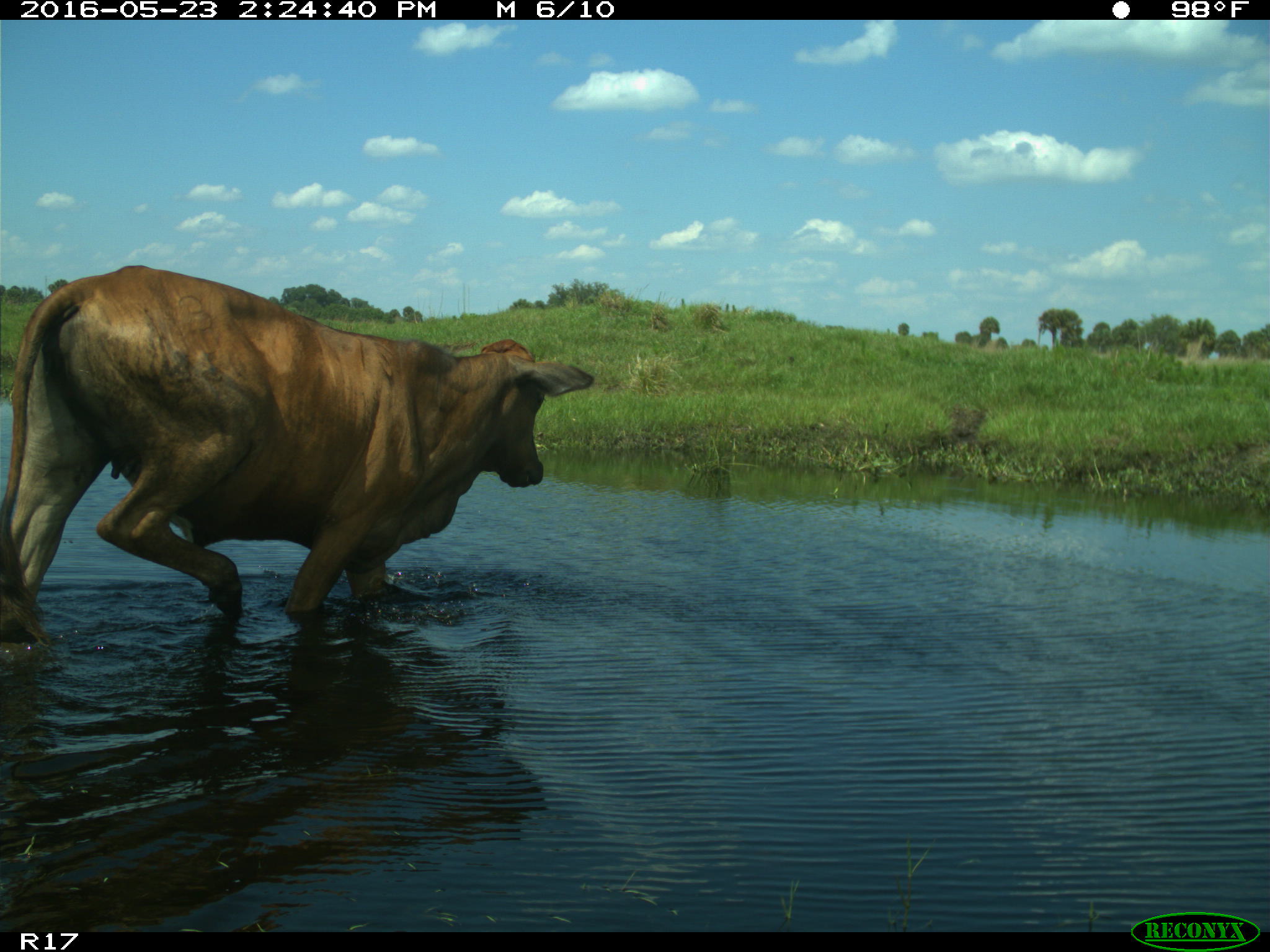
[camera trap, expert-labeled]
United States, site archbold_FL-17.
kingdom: Animalia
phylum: Chordata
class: Mammalia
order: Artiodactyla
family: Bovidae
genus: Bos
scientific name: Bos taurus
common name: domestic cow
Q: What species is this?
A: Bos taurus (domestic cow).